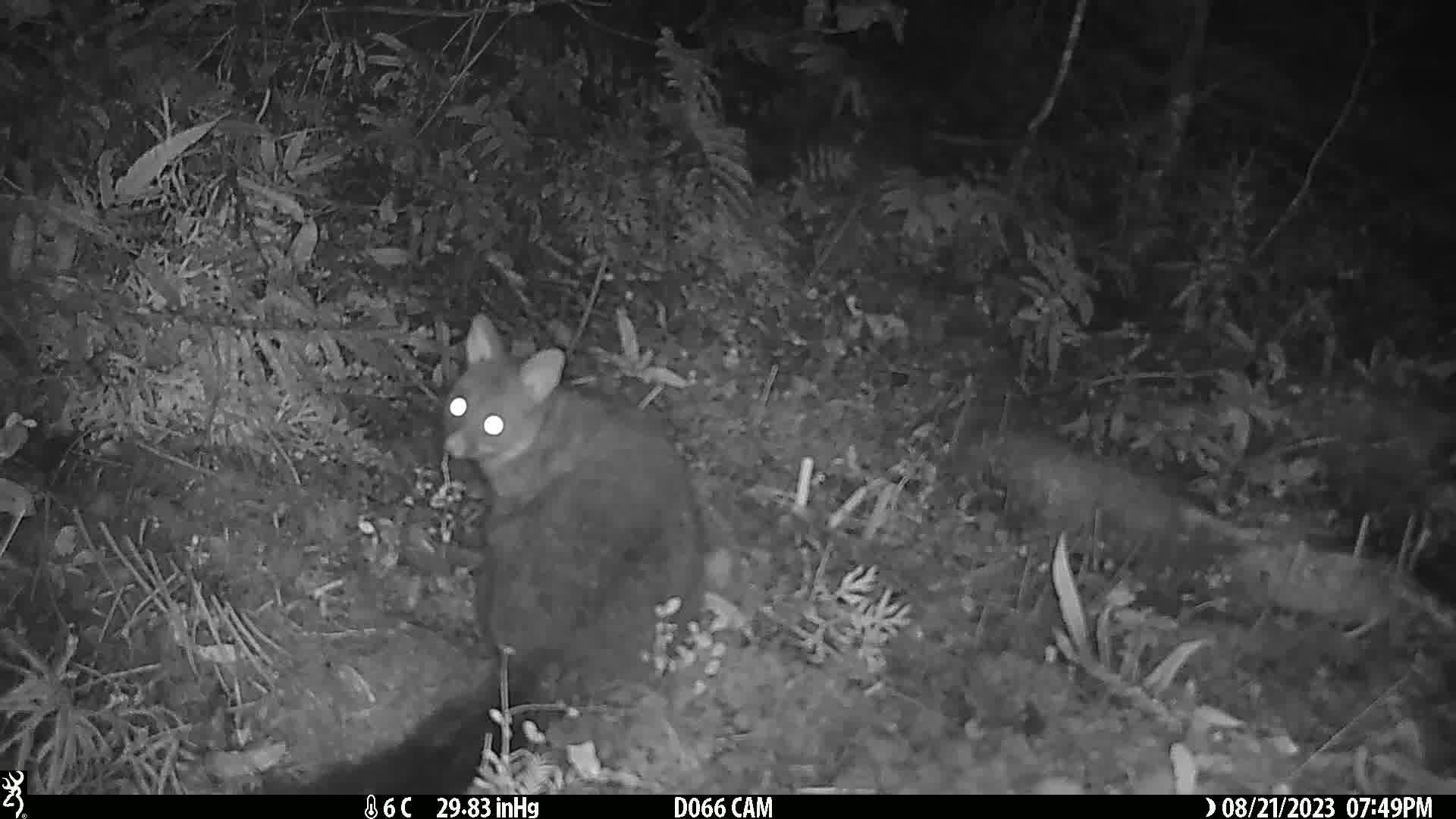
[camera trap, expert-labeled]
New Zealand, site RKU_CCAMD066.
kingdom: Animalia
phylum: Chordata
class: Mammalia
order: Diprotodontia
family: Phalangeridae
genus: Trichosurus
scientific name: Trichosurus vulpecula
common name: common brushtail possum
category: possum